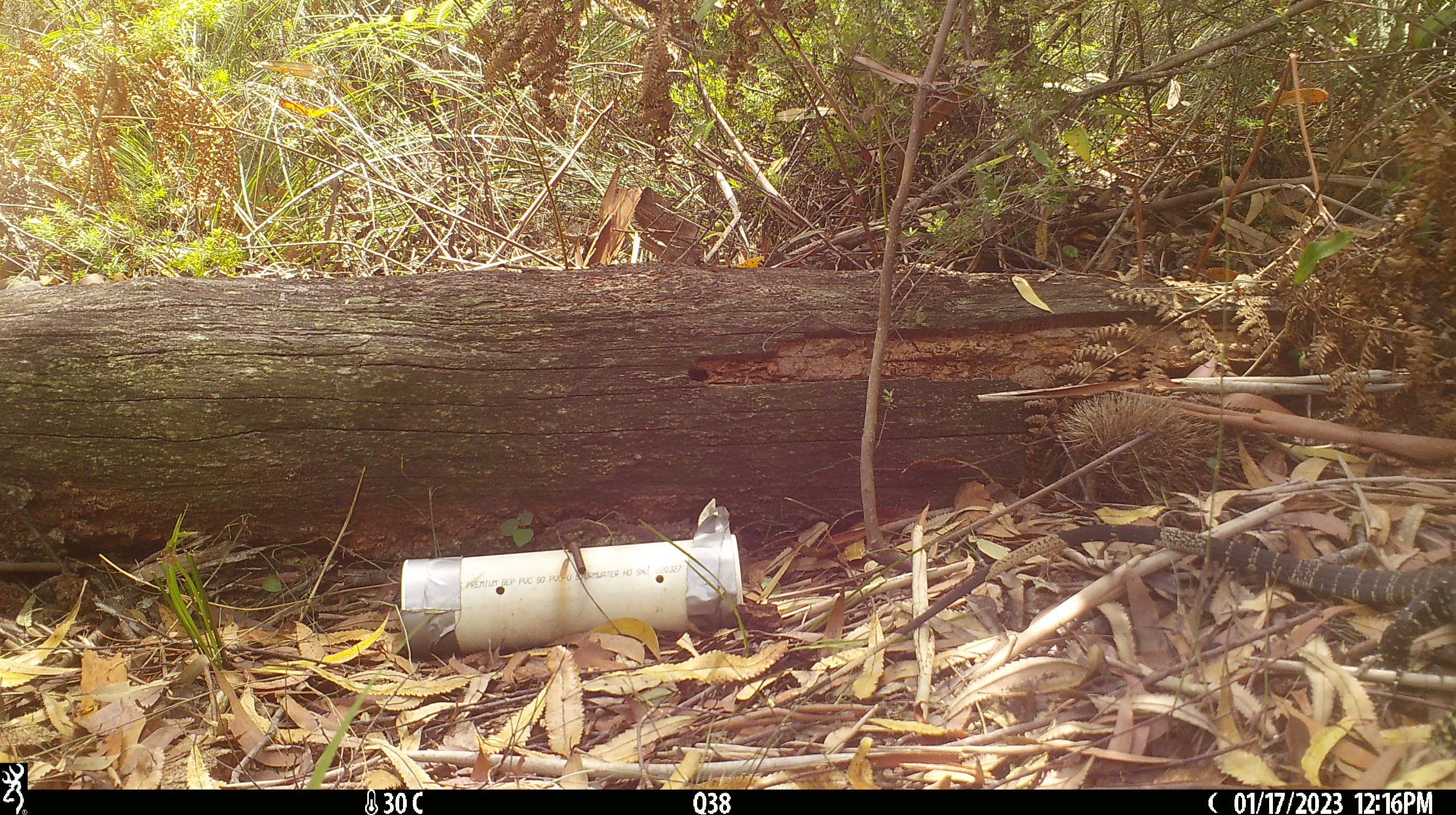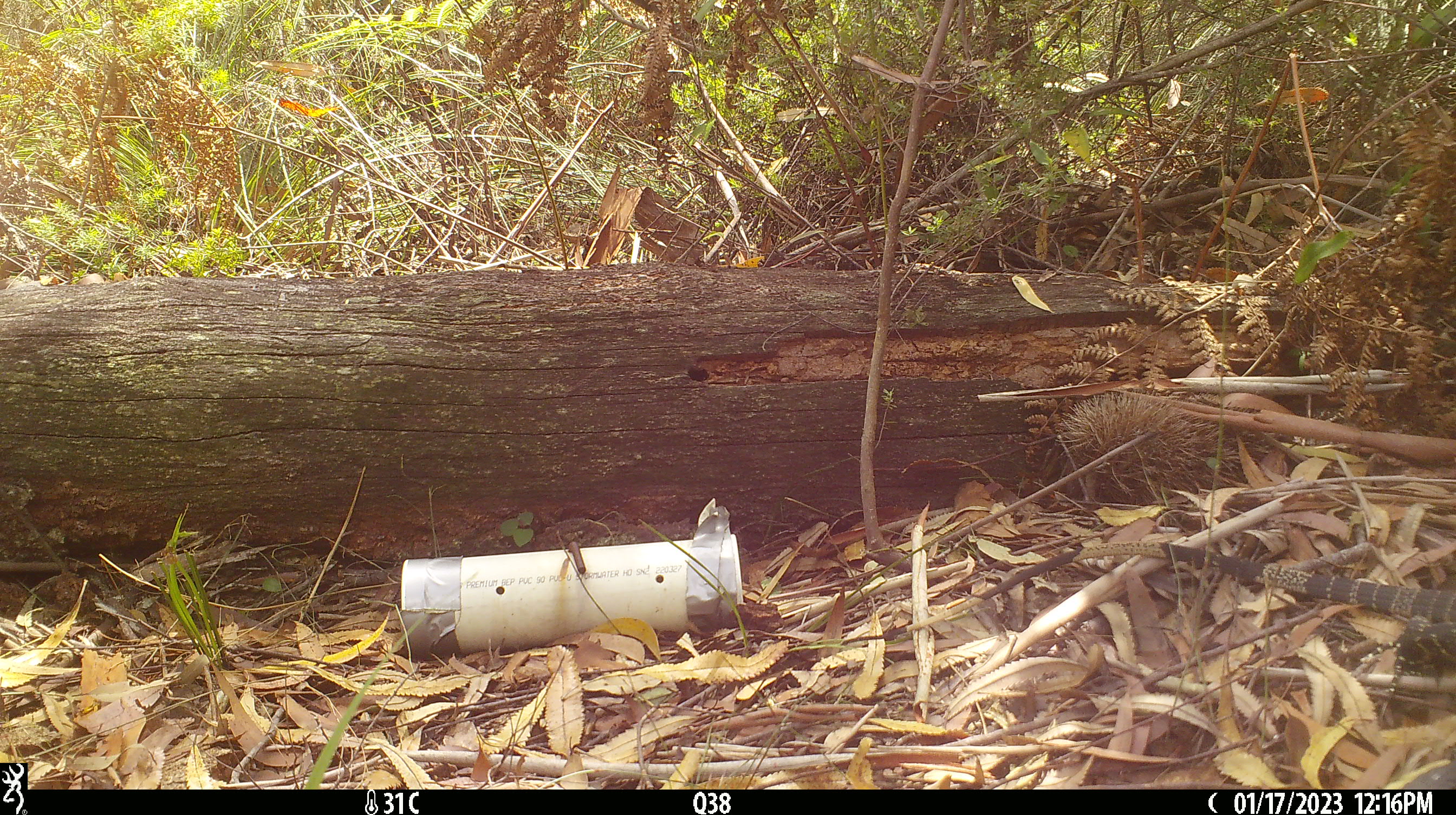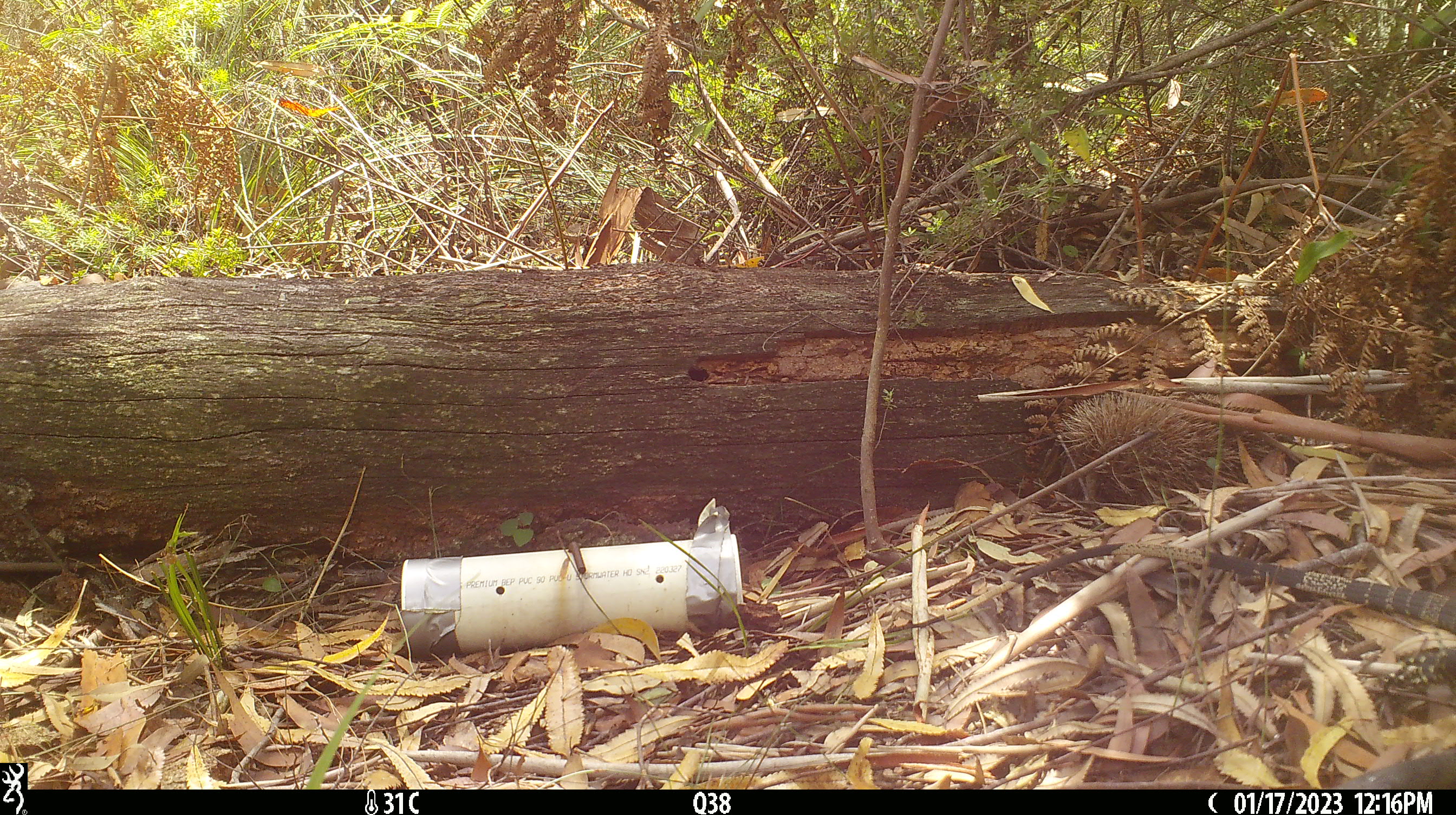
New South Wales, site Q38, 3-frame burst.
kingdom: Animalia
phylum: Chordata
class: Reptilia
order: Squamata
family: Varanidae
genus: Varanus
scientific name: Varanus varius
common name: lace monitor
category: goanna